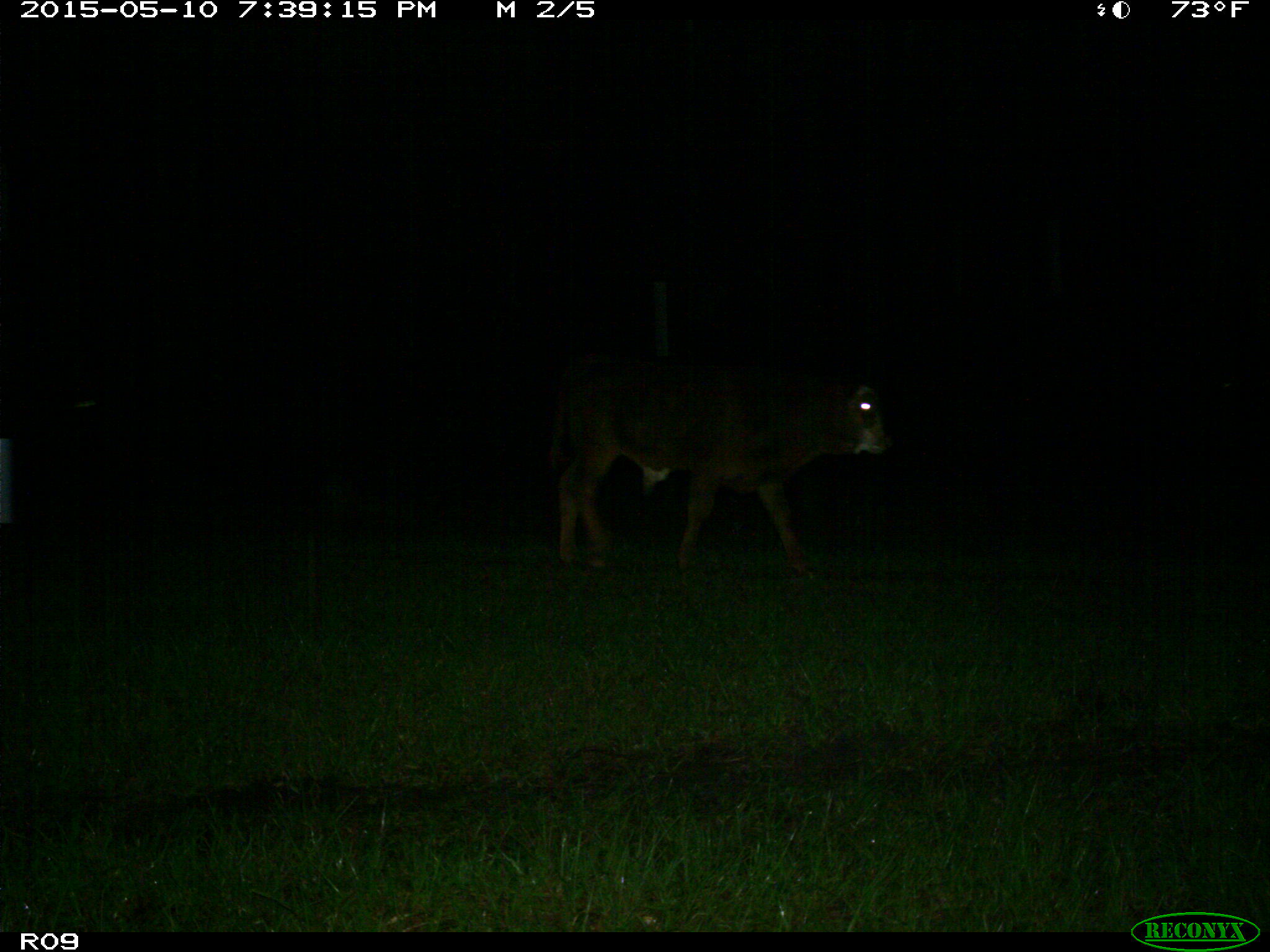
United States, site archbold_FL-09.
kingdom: Animalia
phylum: Chordata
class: Mammalia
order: Artiodactyla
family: Bovidae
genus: Bos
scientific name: Bos taurus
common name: domestic cow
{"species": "Bos taurus (domestic cow)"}